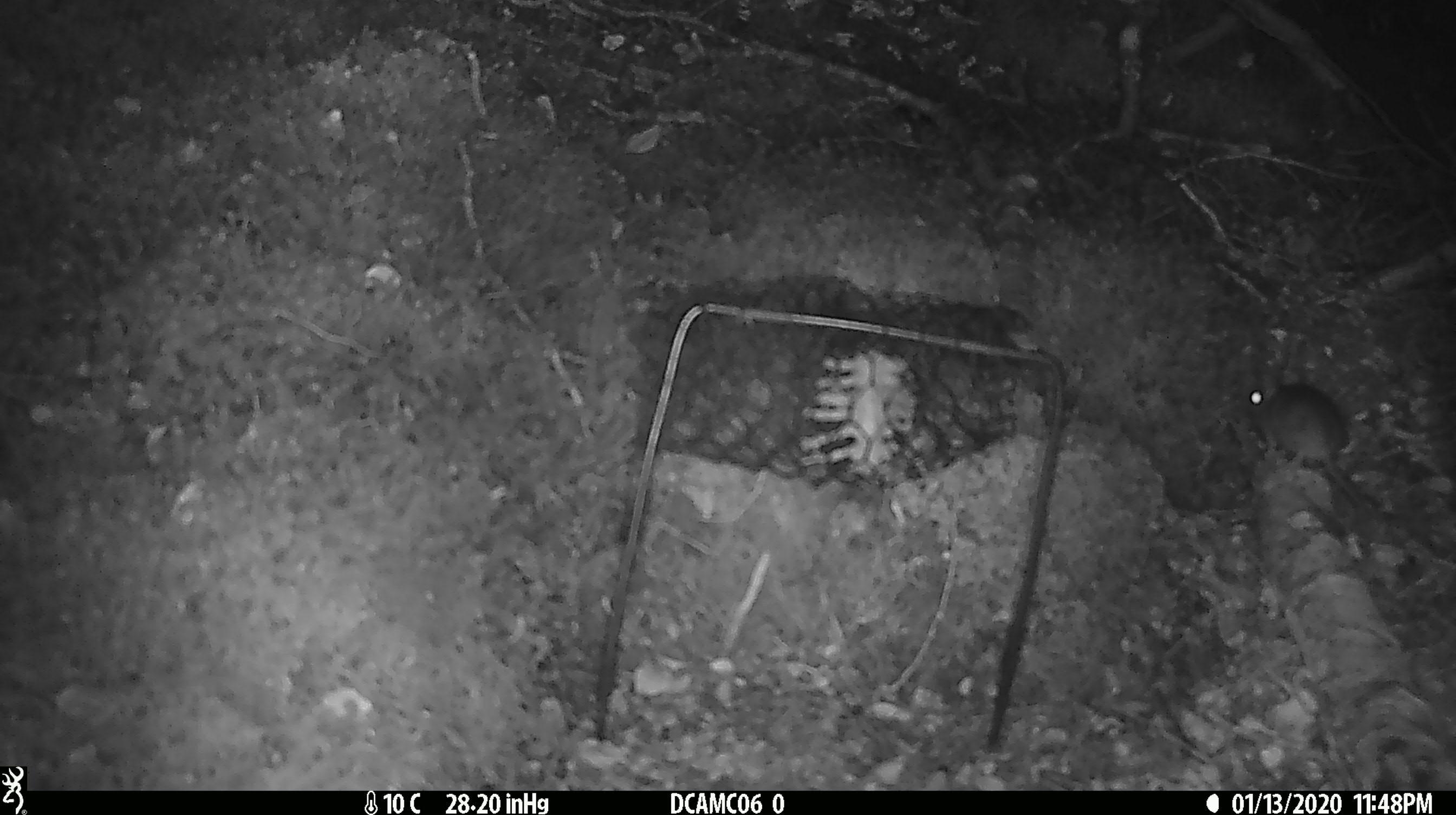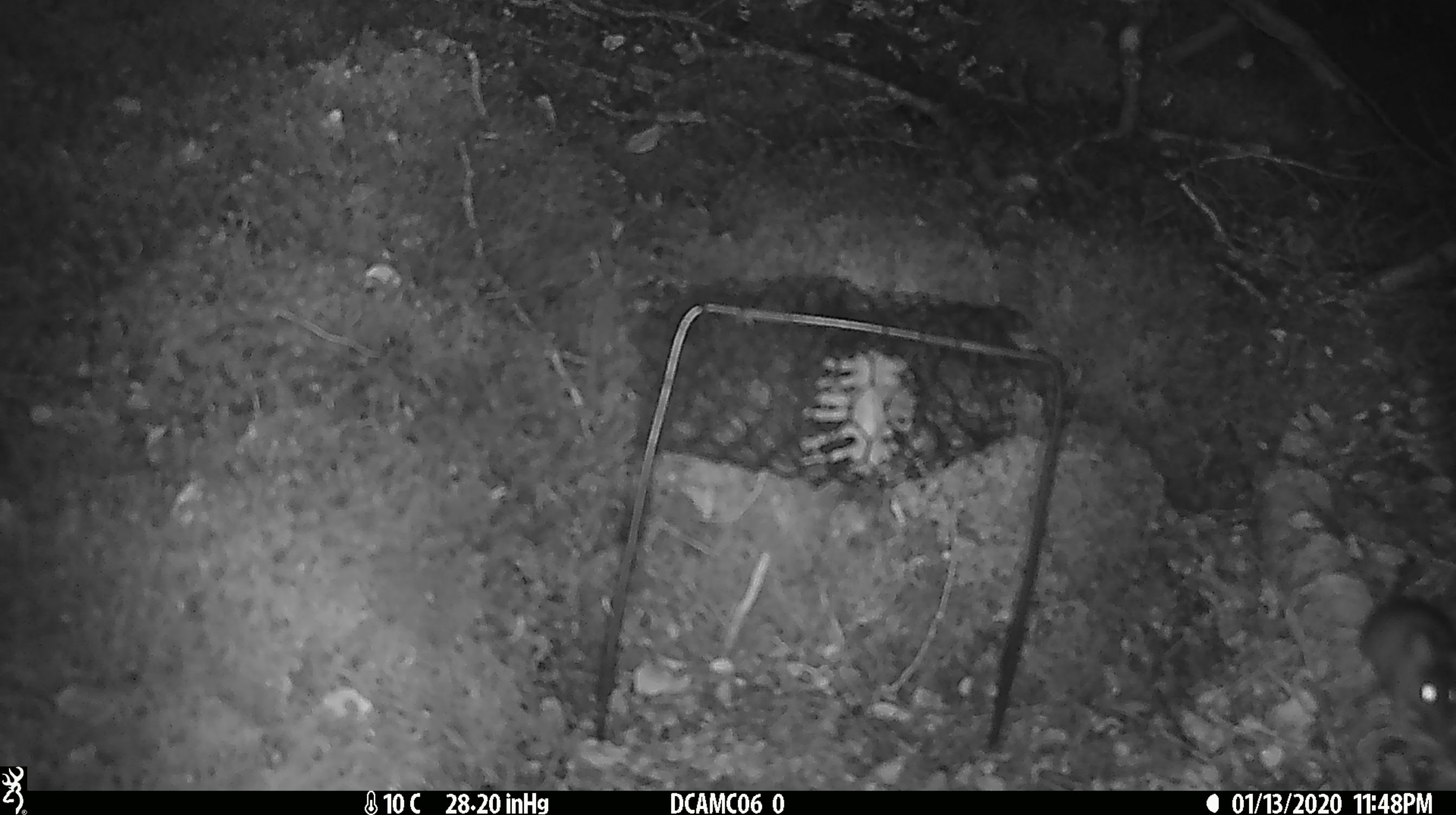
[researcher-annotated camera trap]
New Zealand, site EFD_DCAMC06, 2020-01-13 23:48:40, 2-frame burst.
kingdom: Animalia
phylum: Chordata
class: Mammalia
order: Rodentia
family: Muridae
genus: Mus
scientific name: Mus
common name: mouse